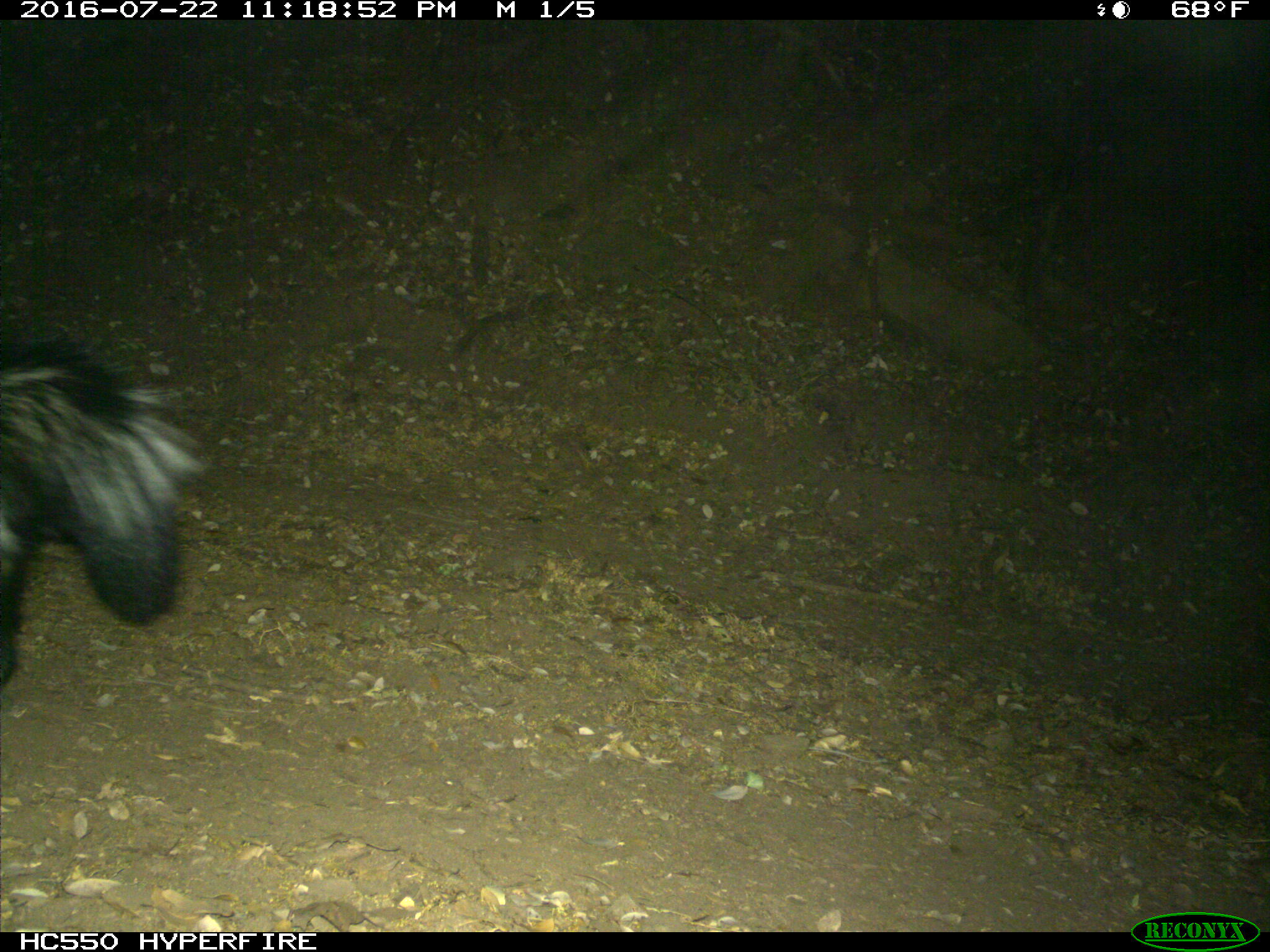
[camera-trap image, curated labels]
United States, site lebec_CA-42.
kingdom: Animalia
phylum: Chordata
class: Mammalia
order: Carnivora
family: Mephitidae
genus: Mephitis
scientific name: Mephitis mephitis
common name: striped skunk